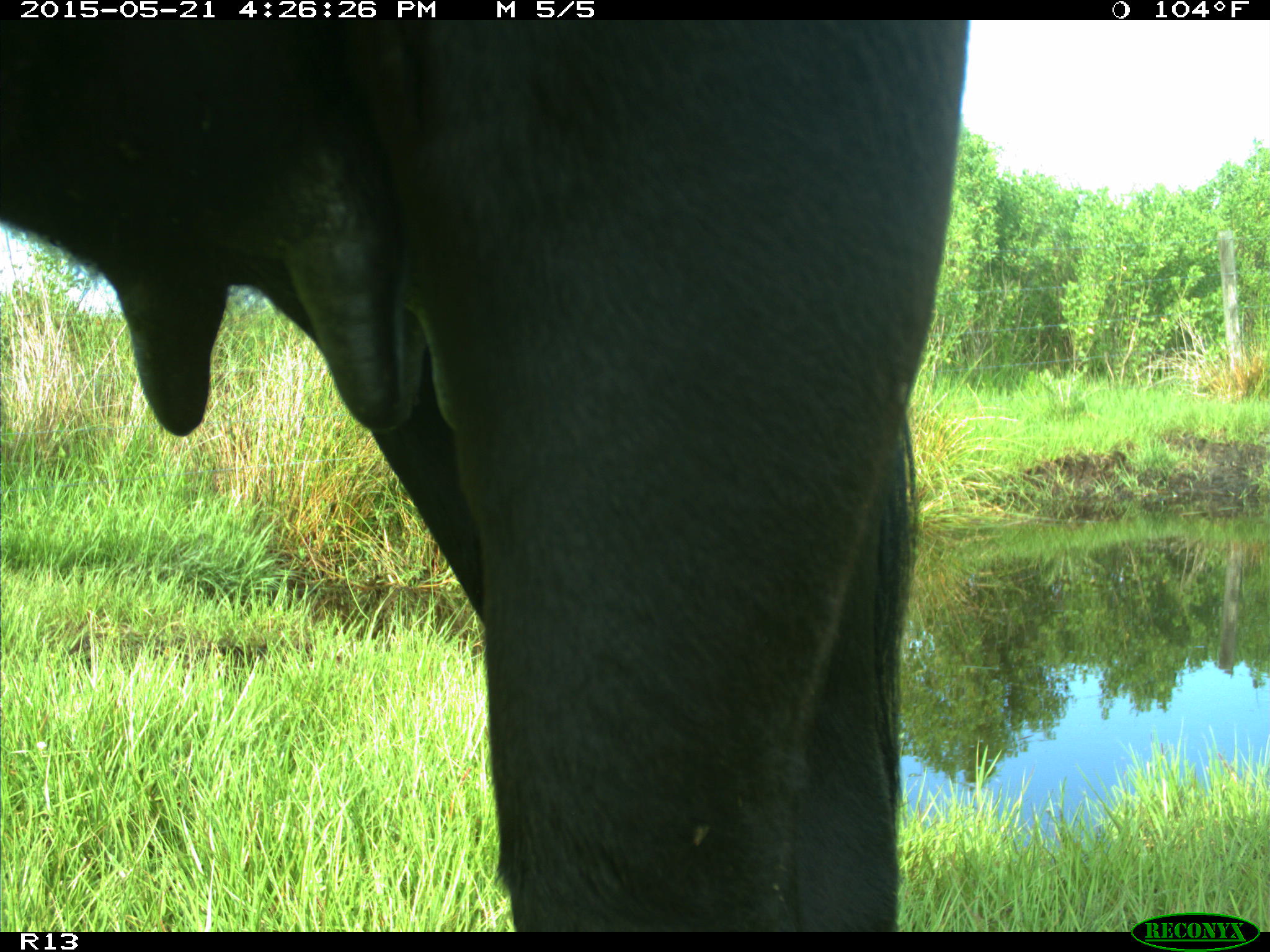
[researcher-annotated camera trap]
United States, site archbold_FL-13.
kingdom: Animalia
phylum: Chordata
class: Mammalia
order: Artiodactyla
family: Bovidae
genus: Bos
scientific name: Bos taurus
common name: domestic cow